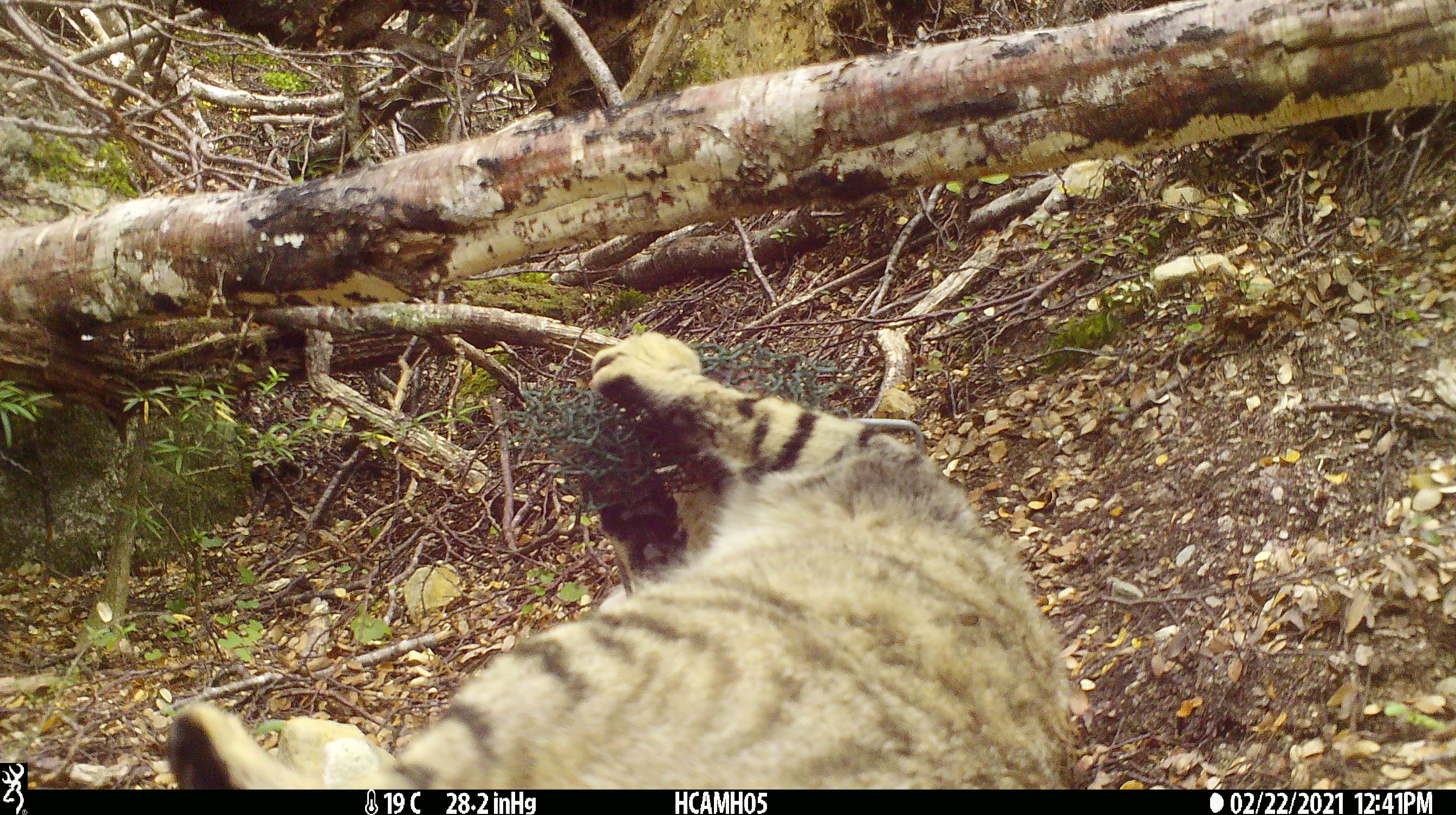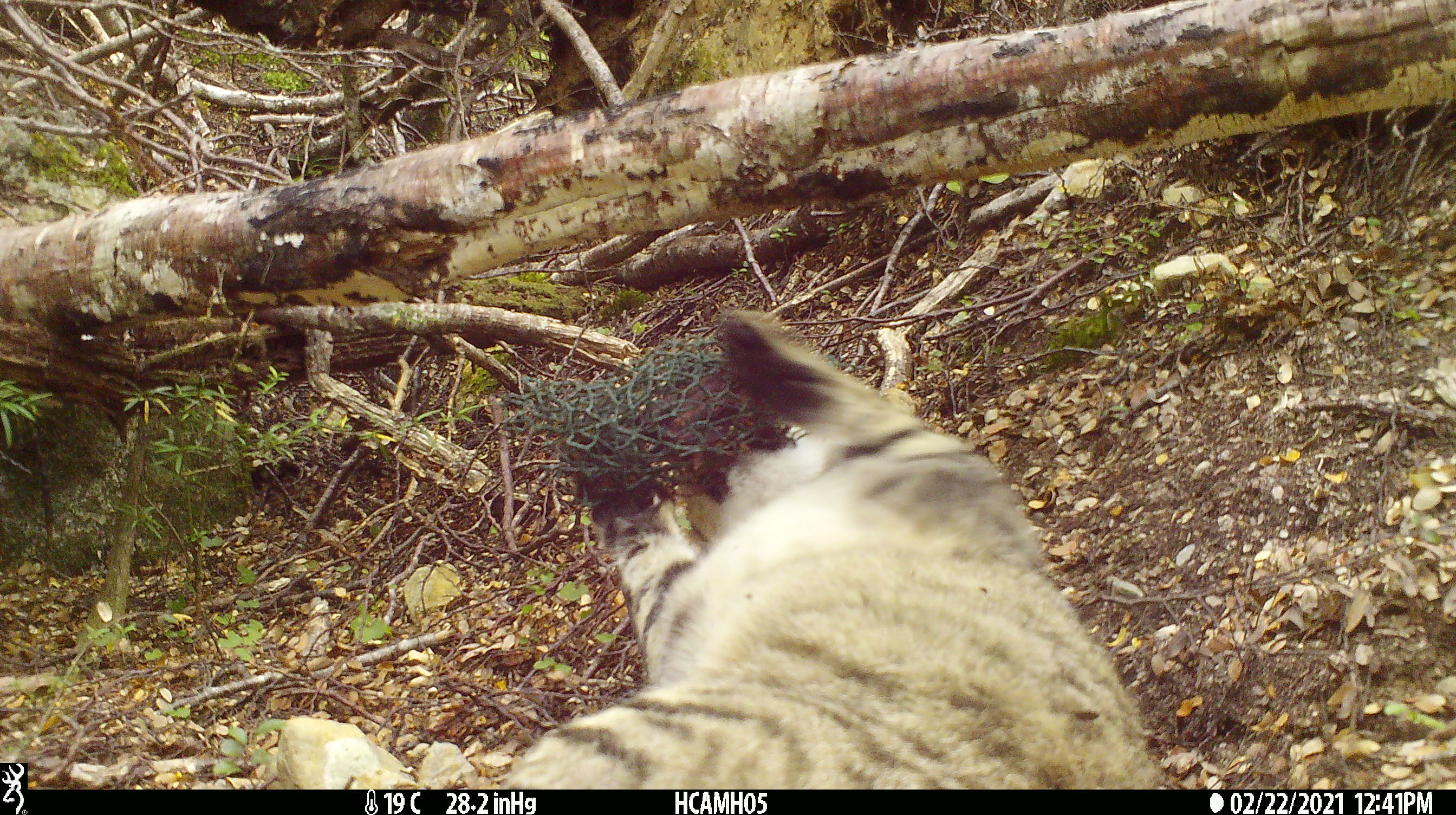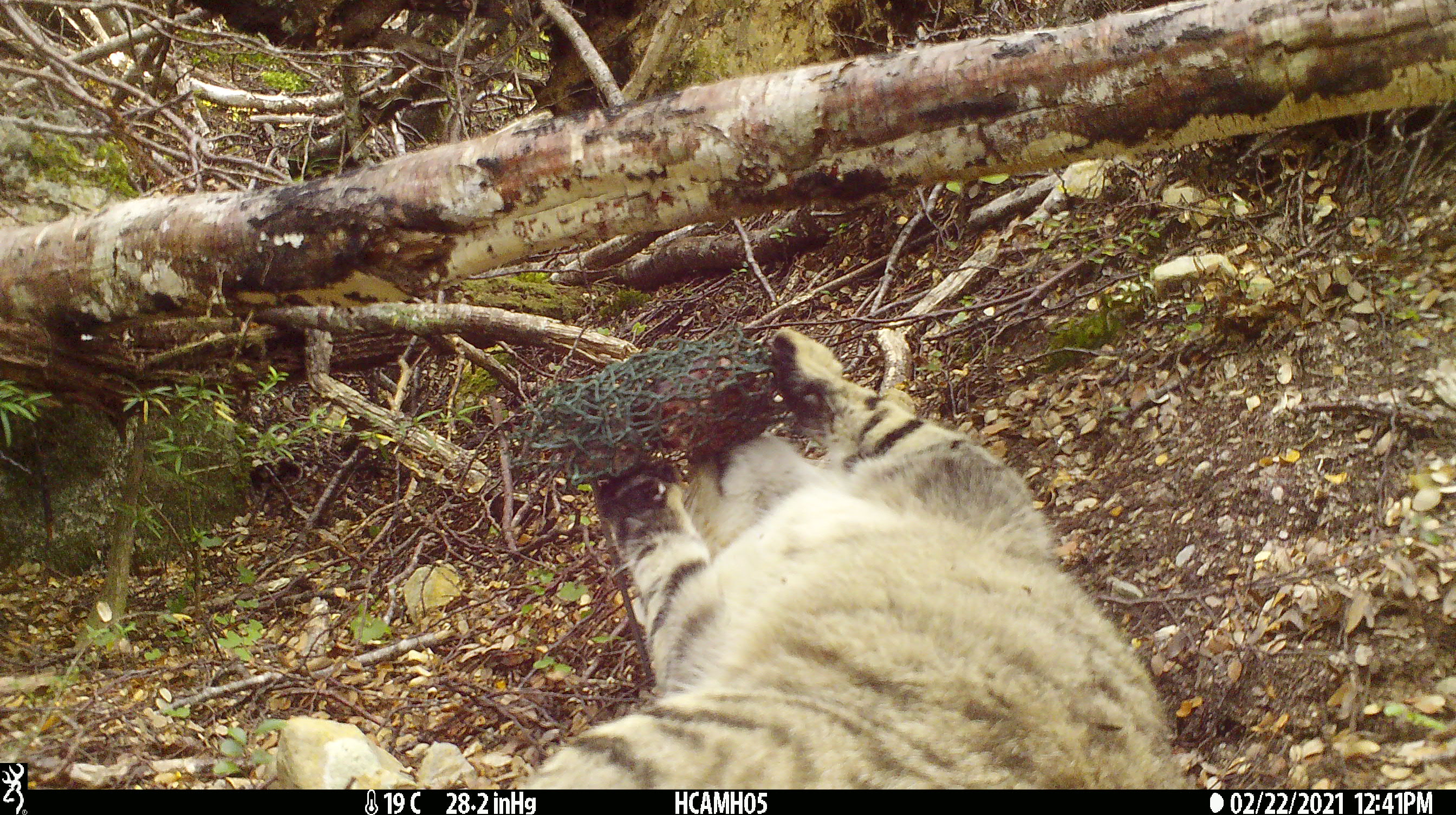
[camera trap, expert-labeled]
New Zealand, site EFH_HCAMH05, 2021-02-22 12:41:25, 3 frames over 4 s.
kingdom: Animalia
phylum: Chordata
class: Mammalia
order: Carnivora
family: Felidae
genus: Felis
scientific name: Felis catus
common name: domestic cat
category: cat